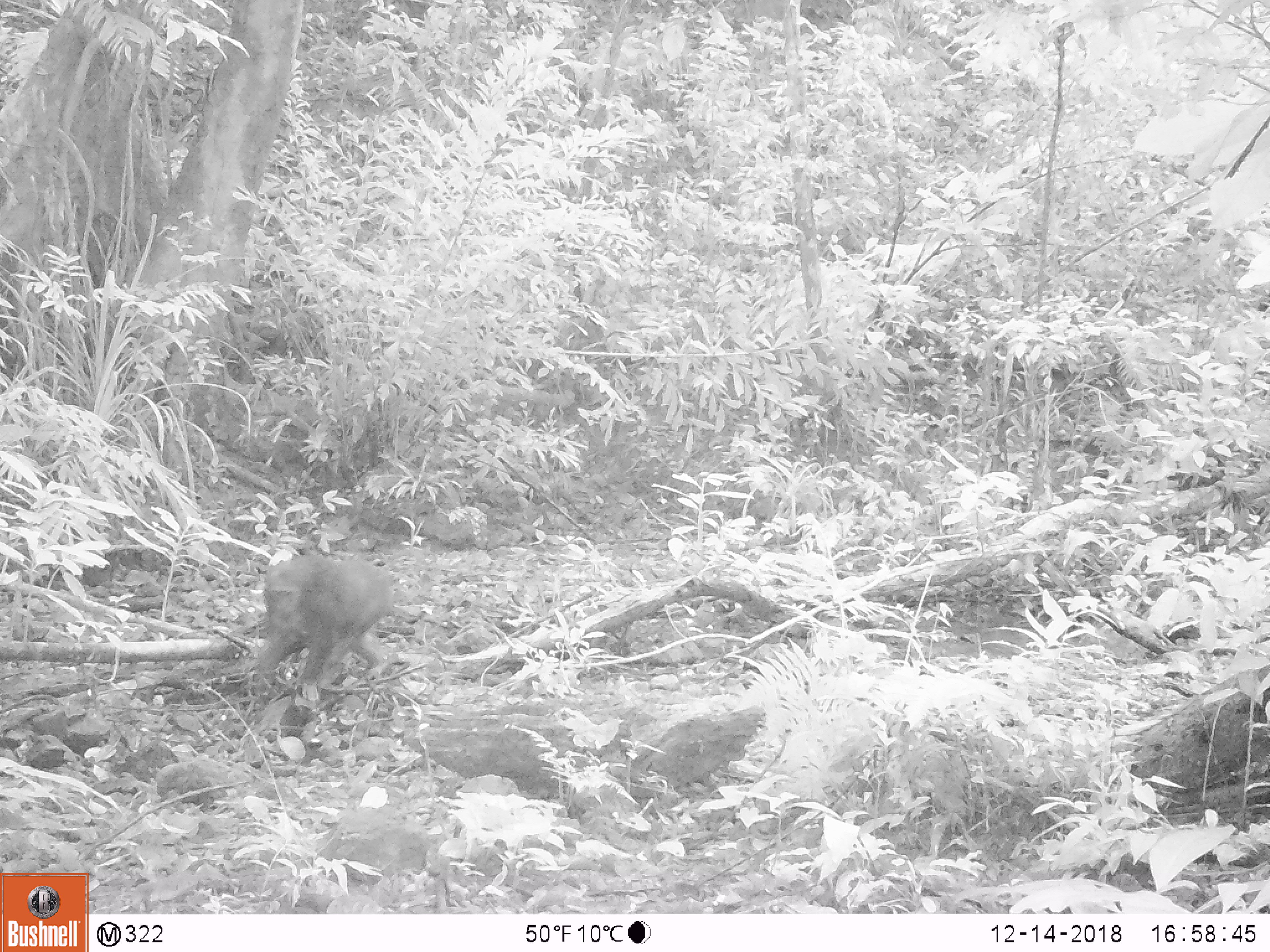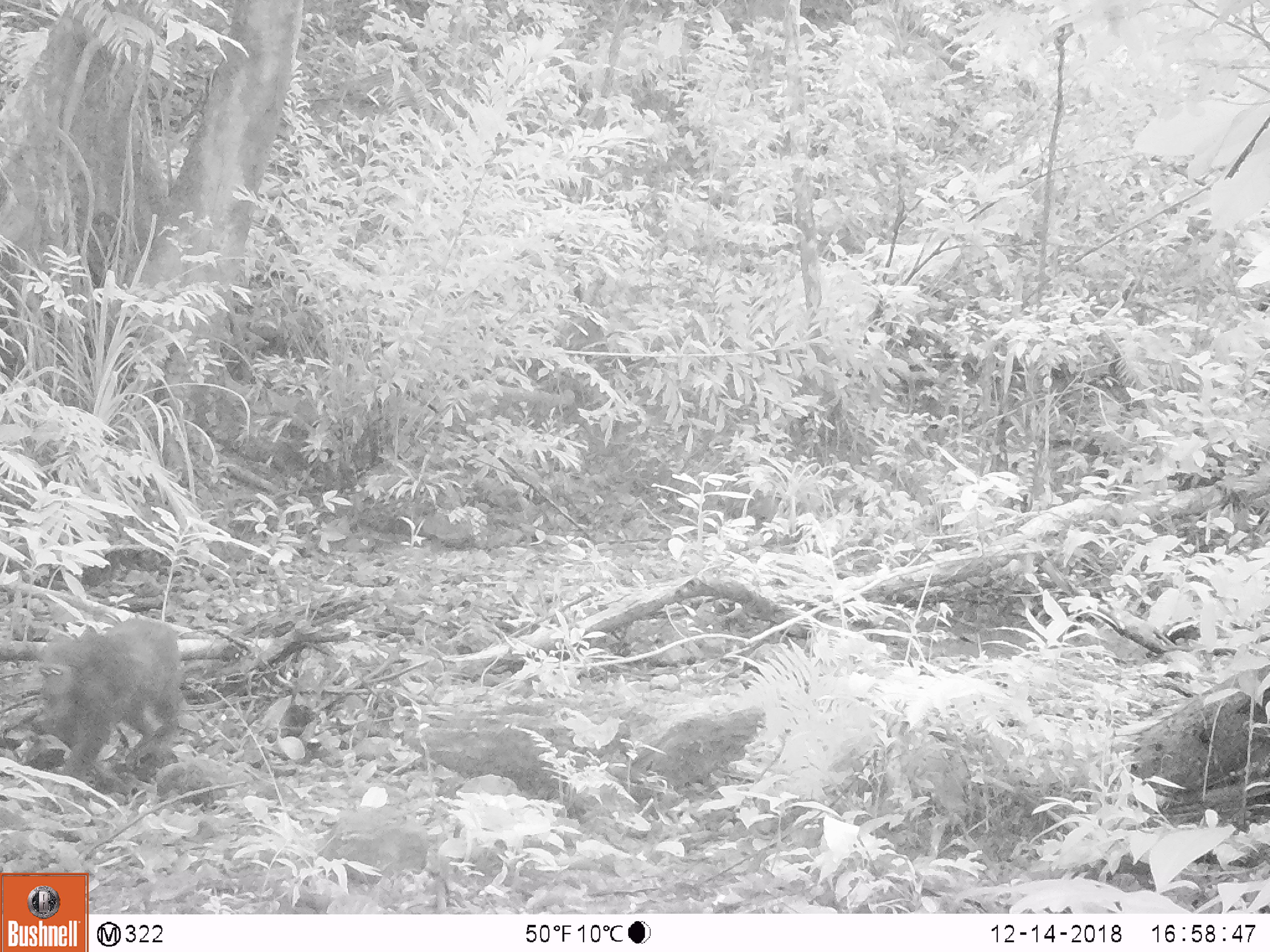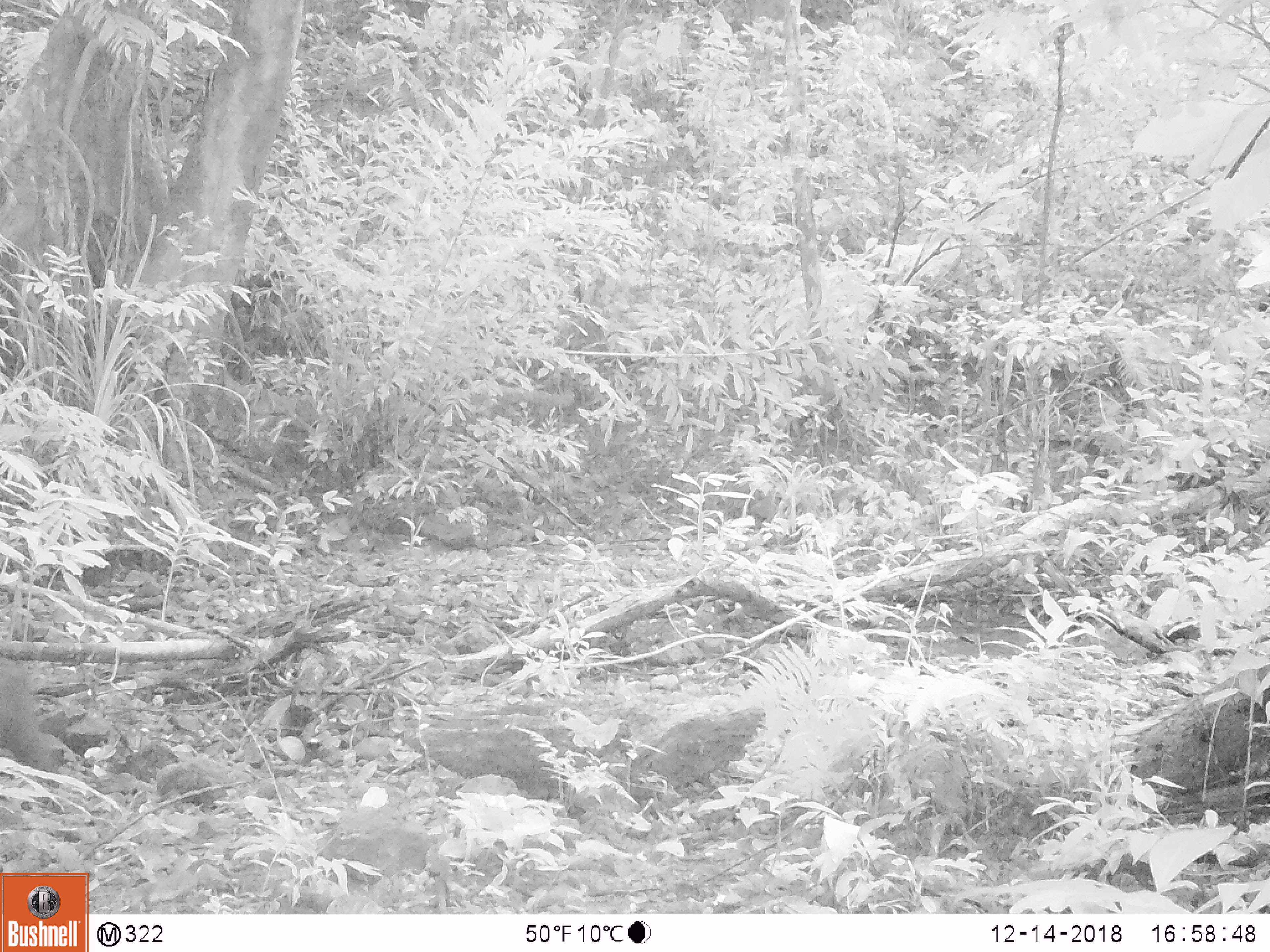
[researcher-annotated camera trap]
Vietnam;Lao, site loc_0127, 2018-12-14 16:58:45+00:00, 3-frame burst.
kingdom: Animalia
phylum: Chordata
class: Mammalia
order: Primates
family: Cercopithecidae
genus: Macaca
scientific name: Macaca arctoides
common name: stump-tailed macaque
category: stump tailed macaque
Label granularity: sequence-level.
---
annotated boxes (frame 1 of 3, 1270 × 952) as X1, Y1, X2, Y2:
stump tailed macaque: 253, 551, 427, 700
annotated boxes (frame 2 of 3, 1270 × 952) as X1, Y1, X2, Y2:
stump tailed macaque: 36, 617, 182, 789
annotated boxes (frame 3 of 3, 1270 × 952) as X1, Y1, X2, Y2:
stump tailed macaque: 0, 657, 73, 777